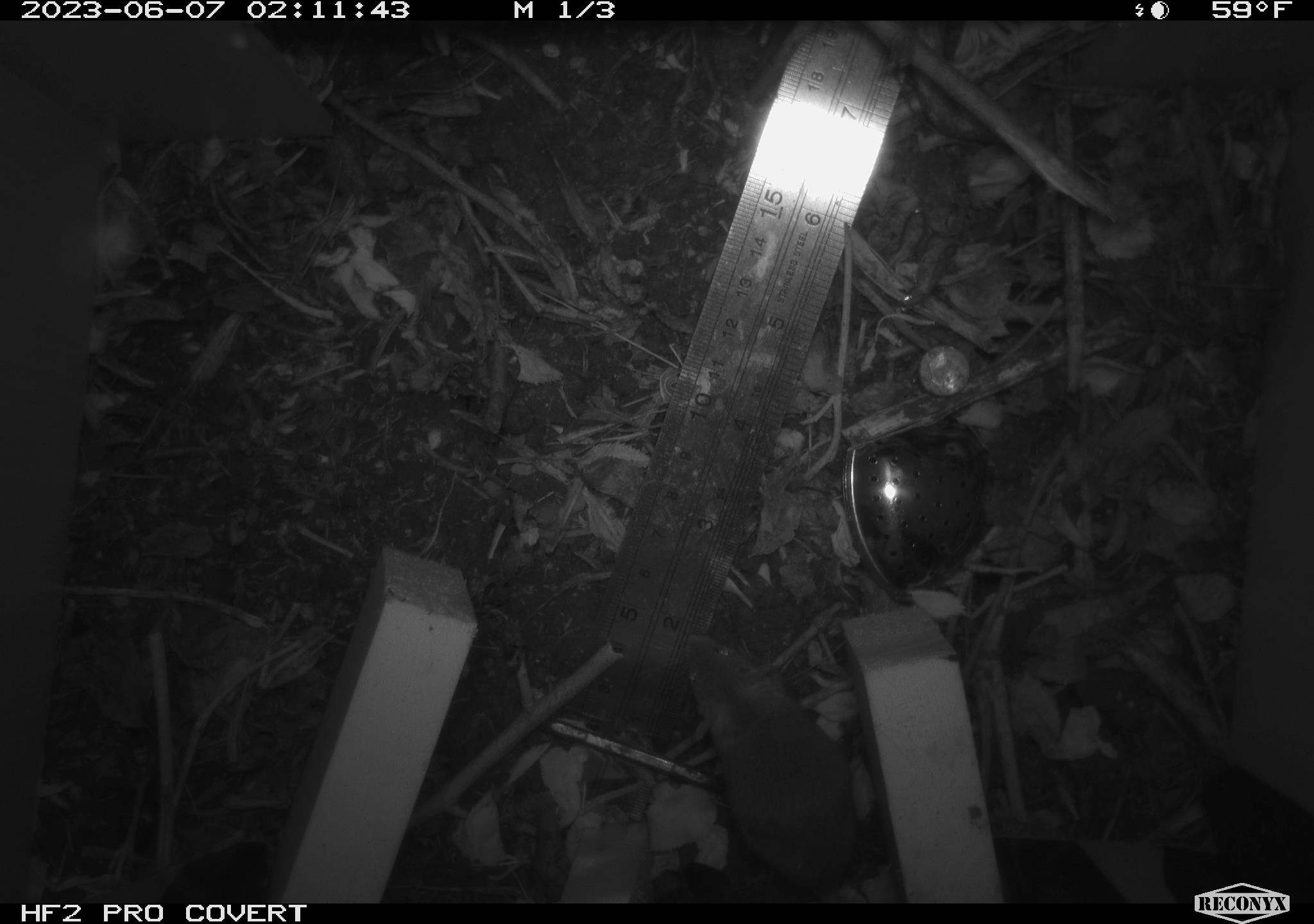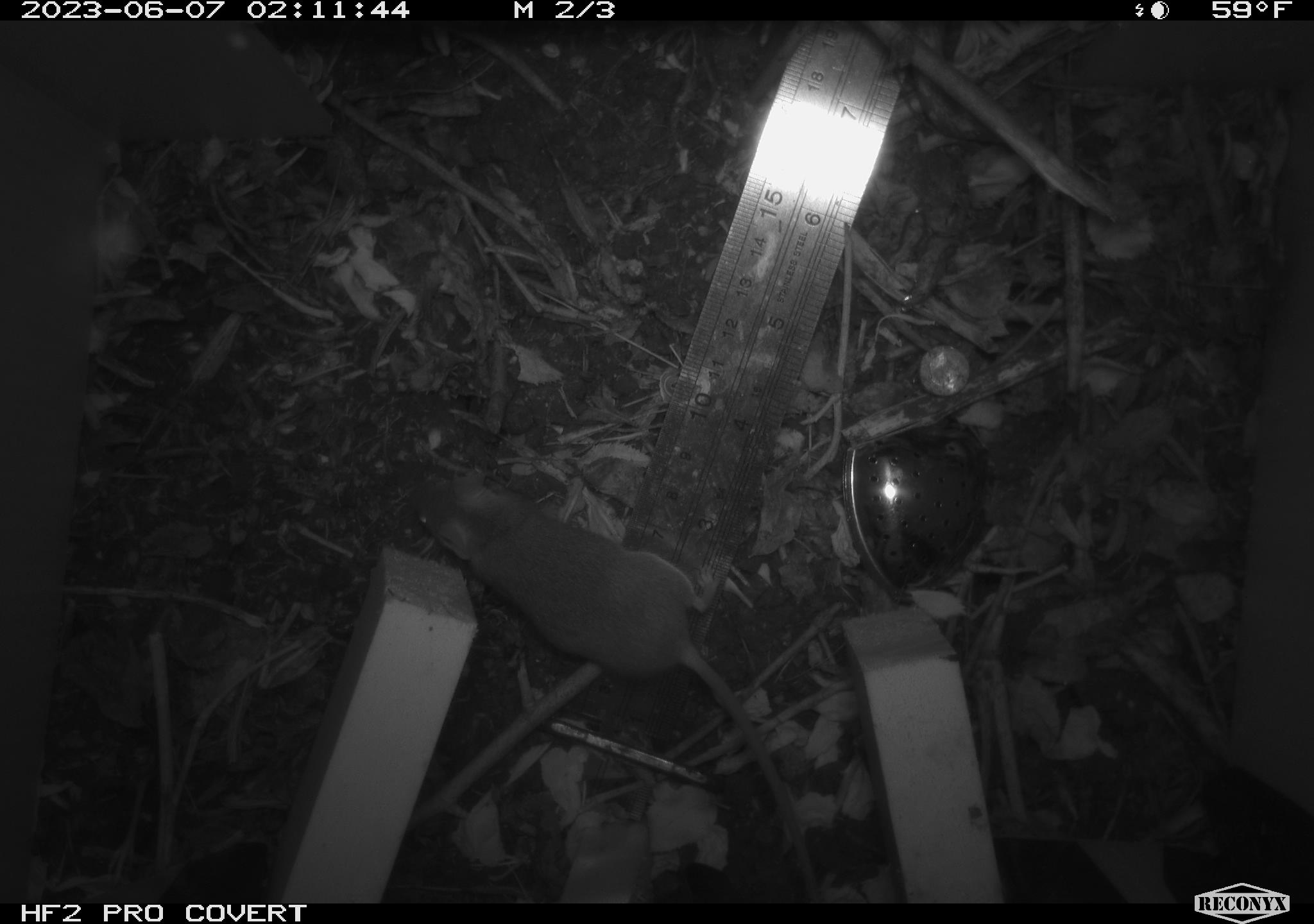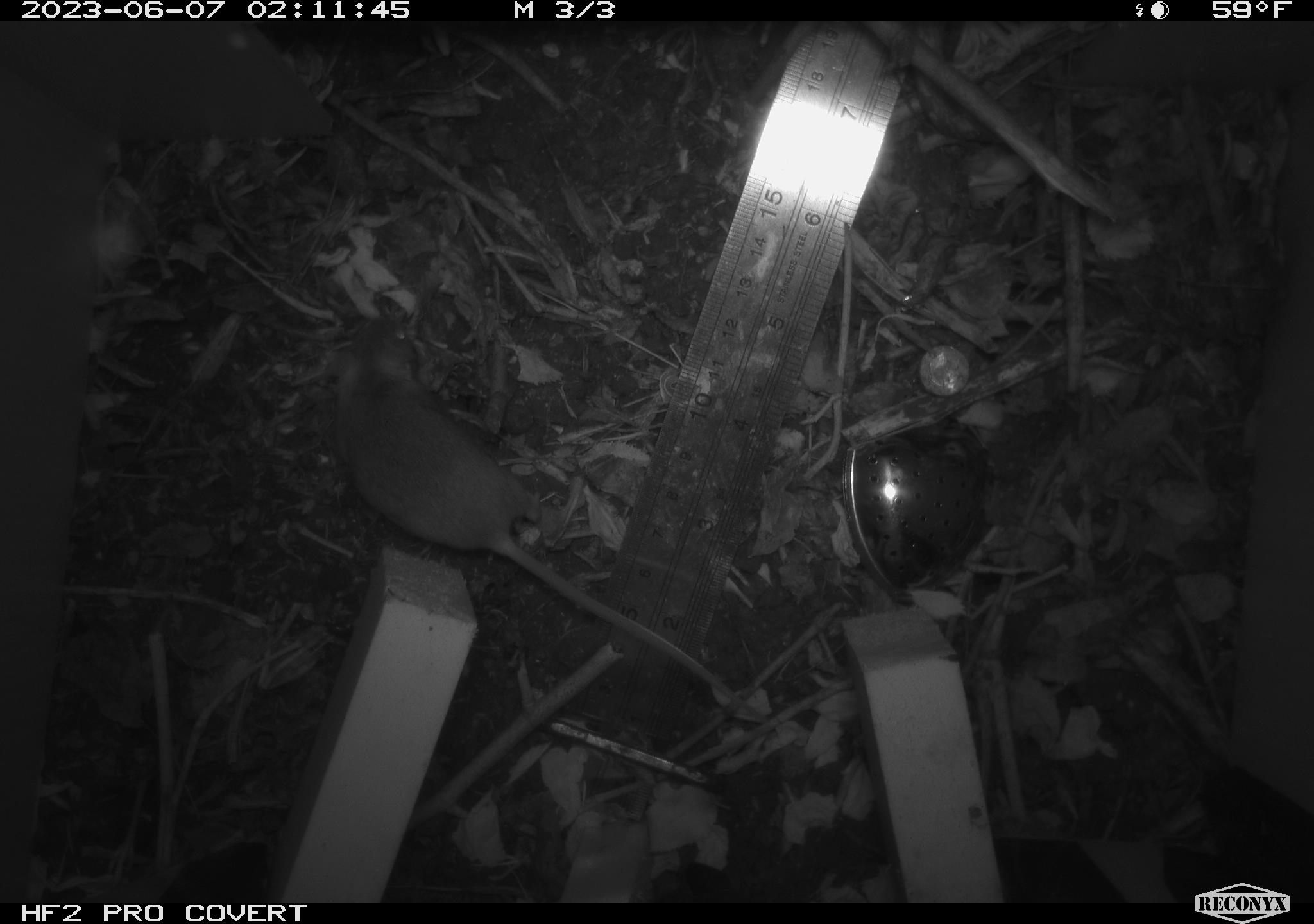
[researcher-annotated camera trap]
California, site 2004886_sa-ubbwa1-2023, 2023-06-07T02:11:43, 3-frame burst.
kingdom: Animalia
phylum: Chordata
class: Mammalia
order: Rodentia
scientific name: Rodentia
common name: rodent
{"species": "rodent (Rodentia)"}